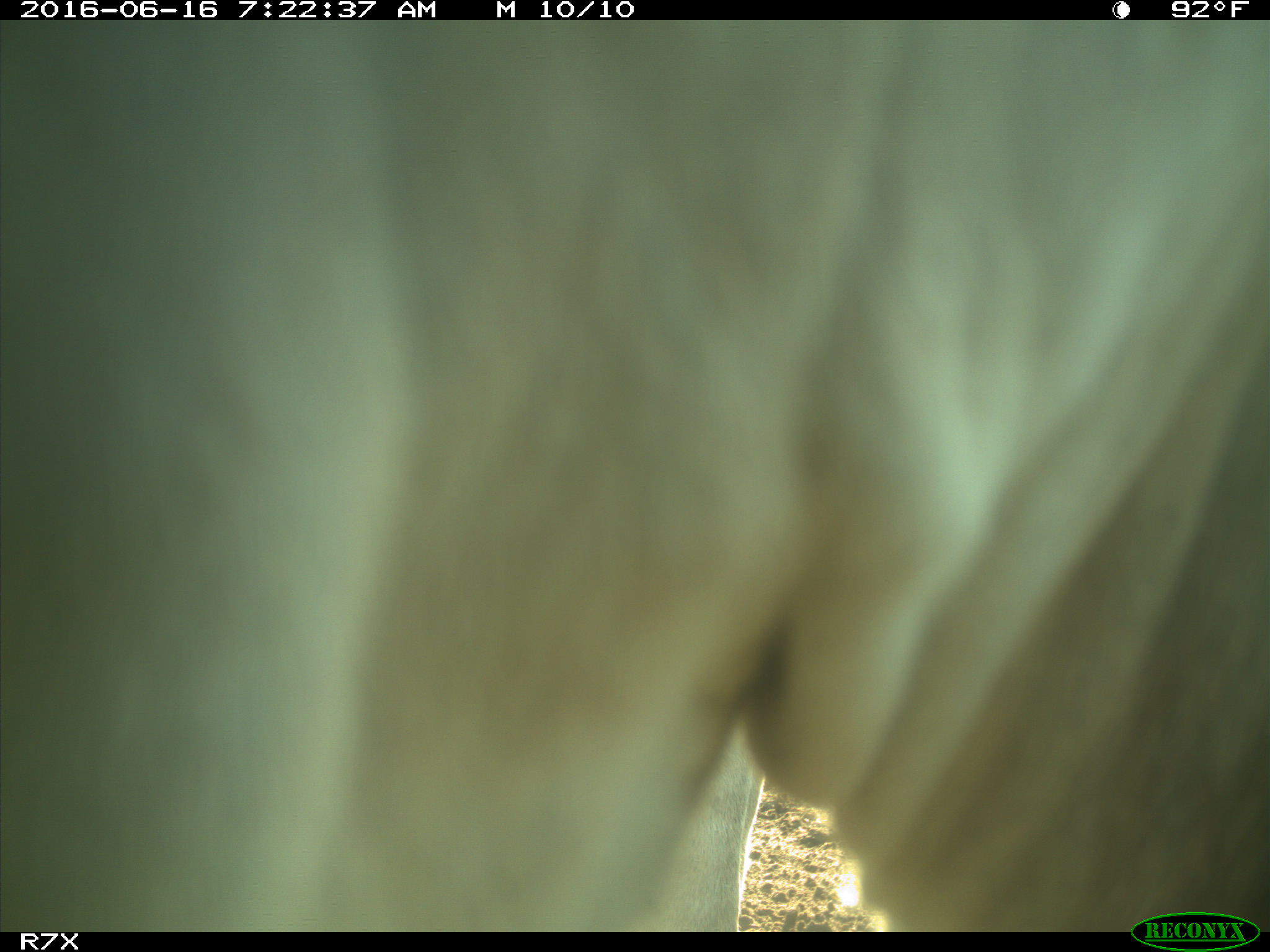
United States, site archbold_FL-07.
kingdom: Animalia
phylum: Chordata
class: Mammalia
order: Artiodactyla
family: Bovidae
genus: Bos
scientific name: Bos taurus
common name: domestic cow